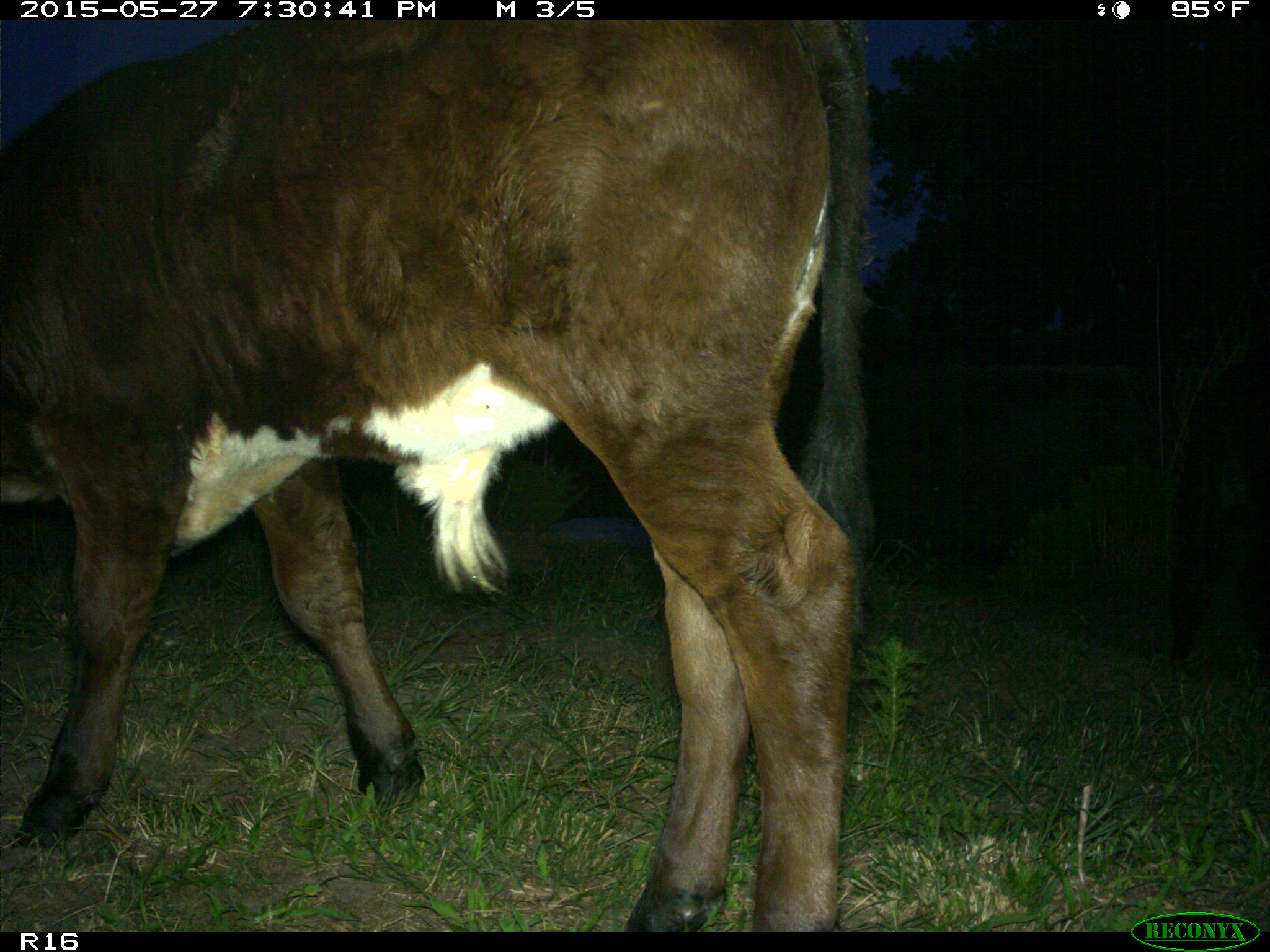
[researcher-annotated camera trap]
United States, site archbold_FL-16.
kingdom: Animalia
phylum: Chordata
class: Mammalia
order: Artiodactyla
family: Bovidae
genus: Bos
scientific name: Bos taurus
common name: domestic cow